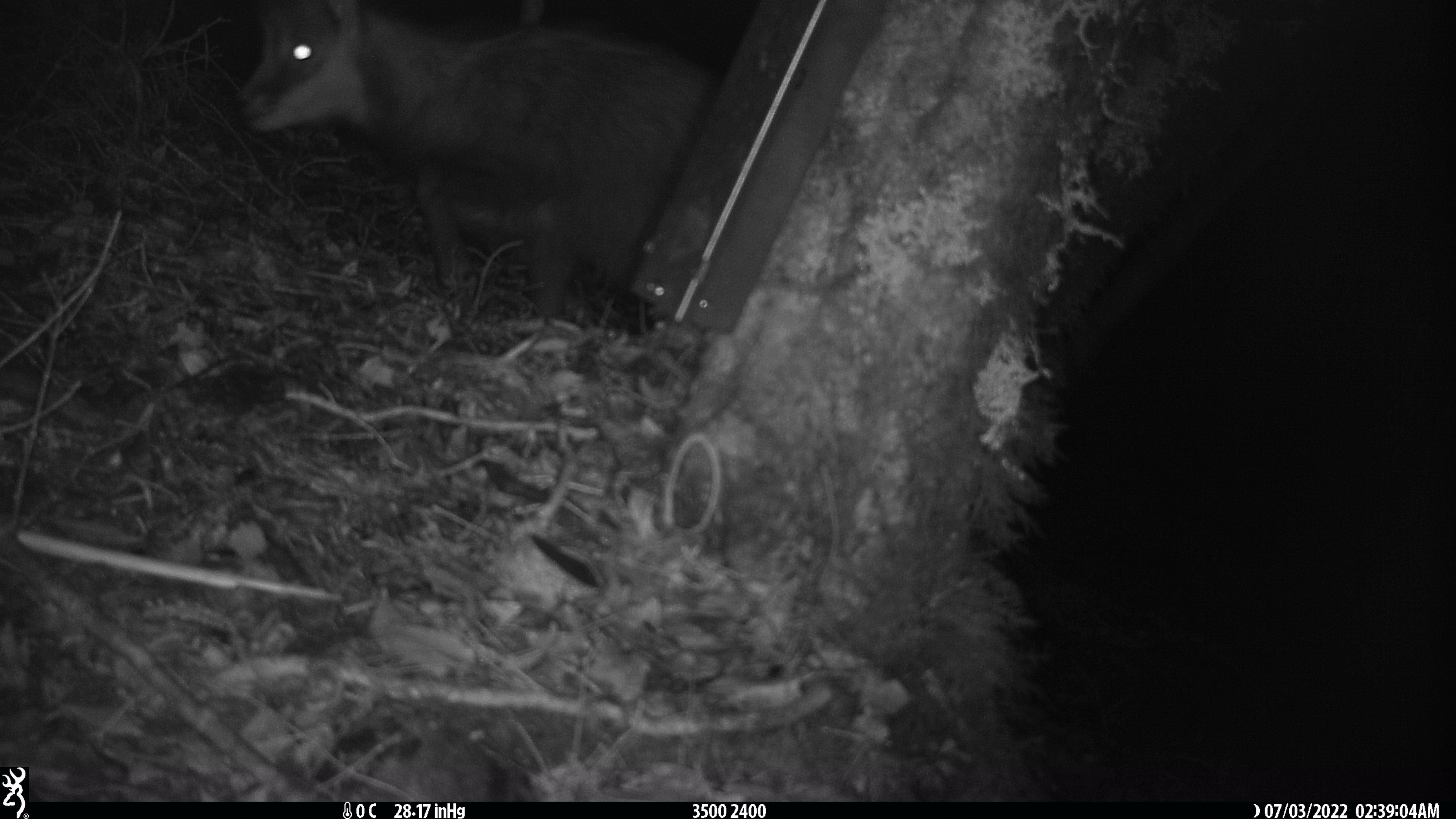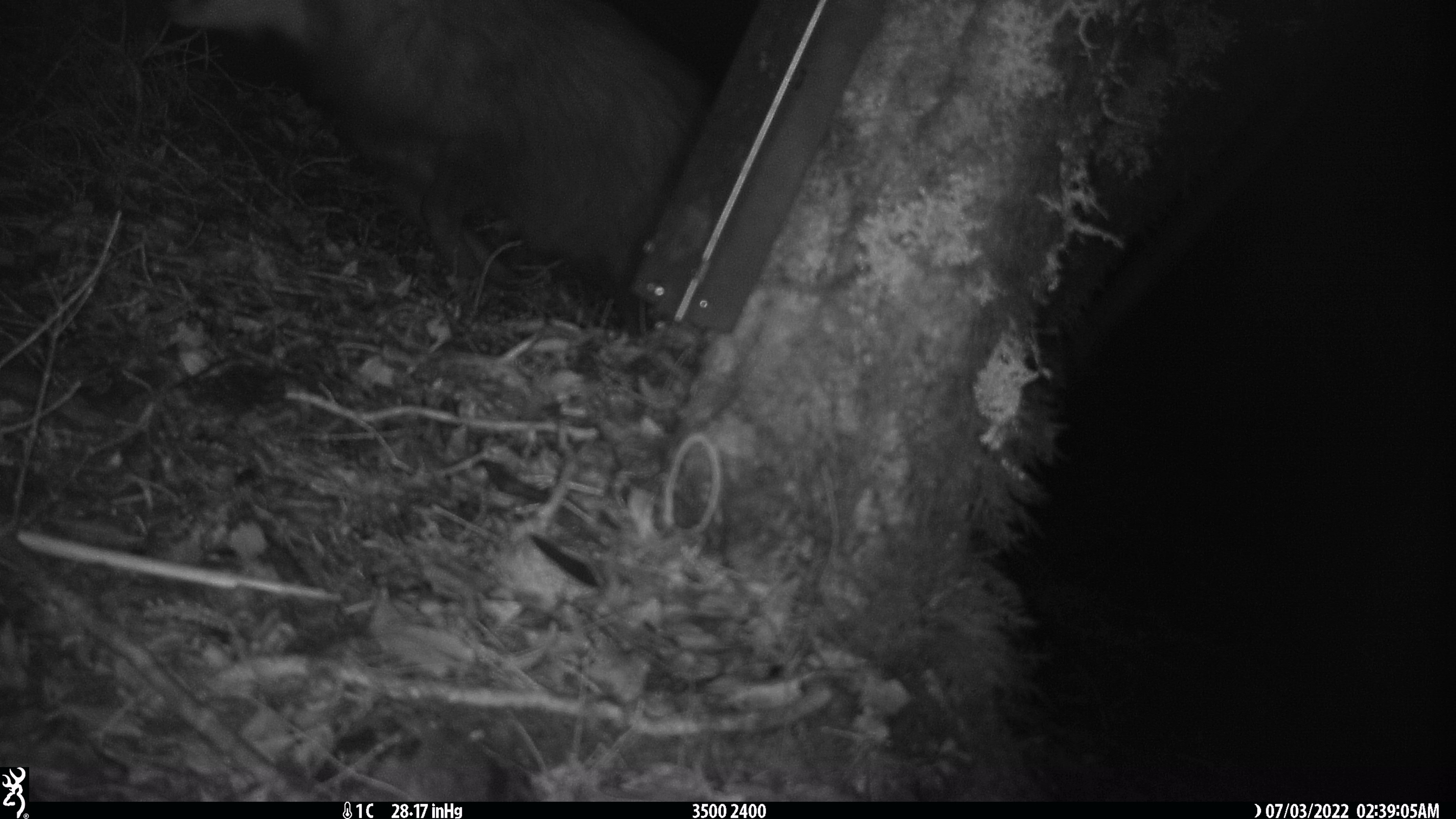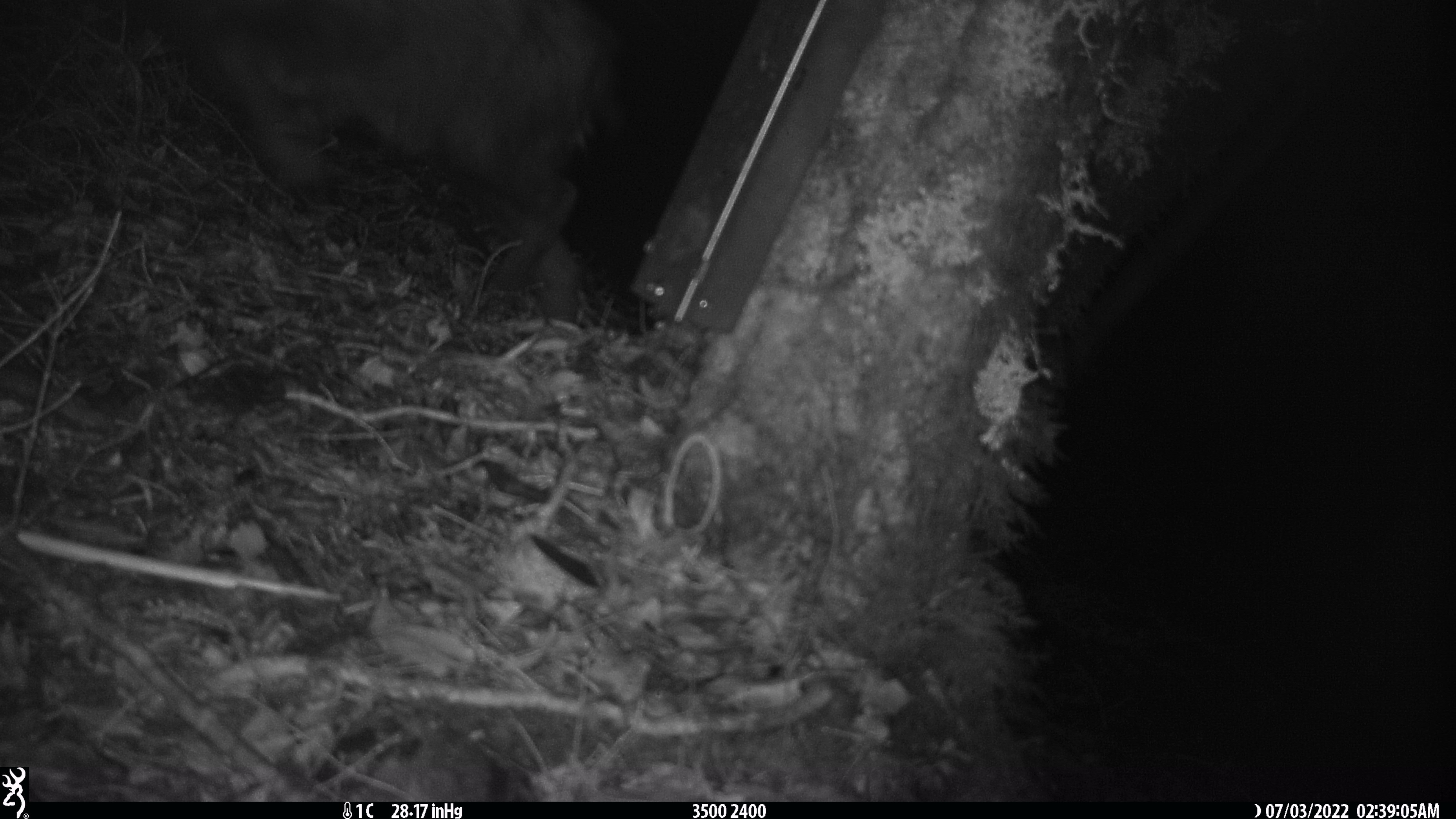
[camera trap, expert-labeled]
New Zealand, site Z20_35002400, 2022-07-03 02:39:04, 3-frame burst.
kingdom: Animalia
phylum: Chordata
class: Mammalia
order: Artiodactyla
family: Bovidae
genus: Rupicapra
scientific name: Rupicapra rupicapra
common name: alpine chamois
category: chamois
Chamois (alpine chamois) (Rupicapra rupicapra).